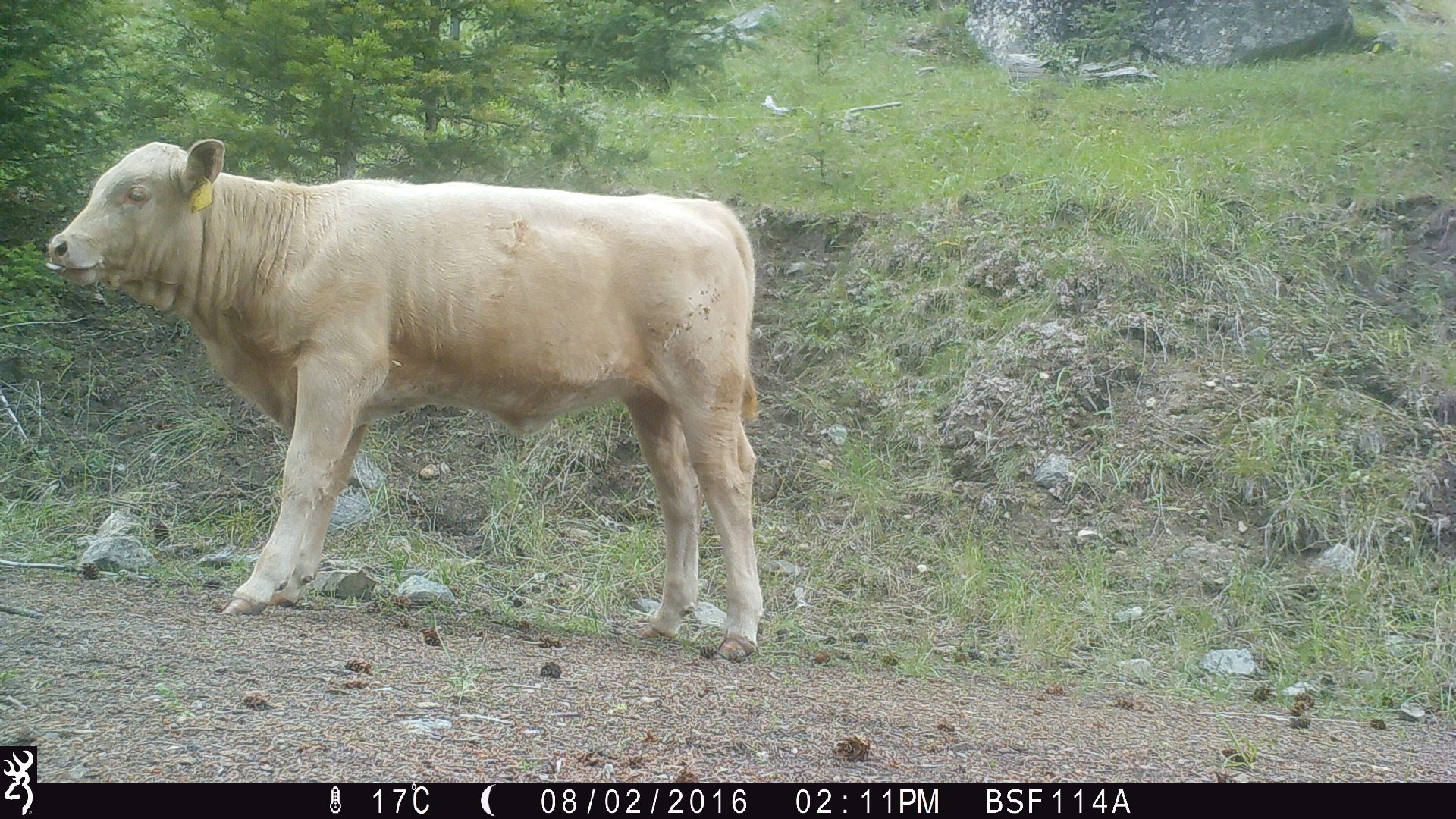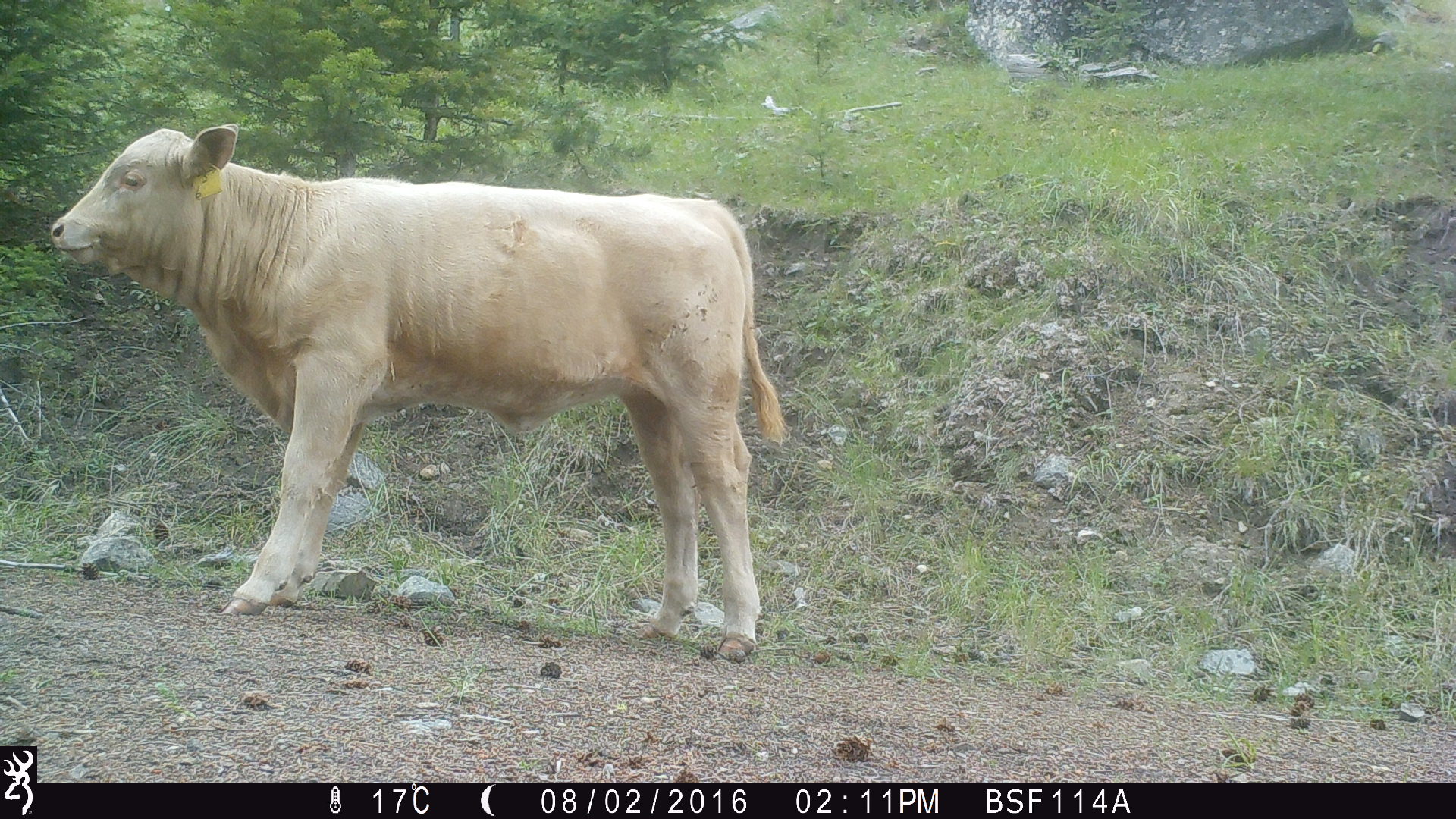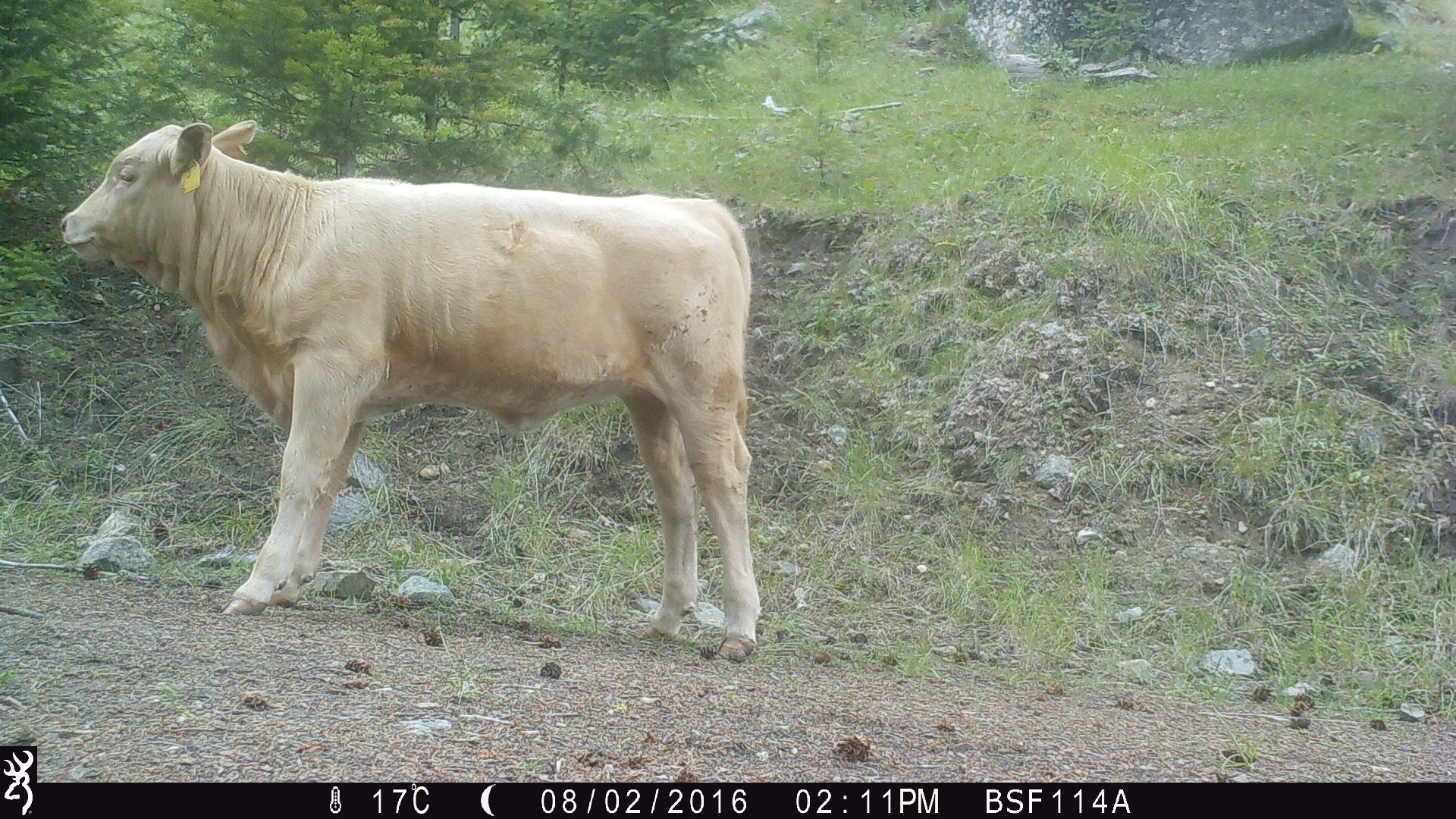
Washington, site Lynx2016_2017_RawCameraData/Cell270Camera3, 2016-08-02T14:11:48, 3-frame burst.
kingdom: Animalia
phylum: Chordata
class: Mammalia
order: Artiodactyla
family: Bovidae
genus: Bos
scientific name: Bos taurus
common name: domestic cattle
Domestic cattle (Bos taurus). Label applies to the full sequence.